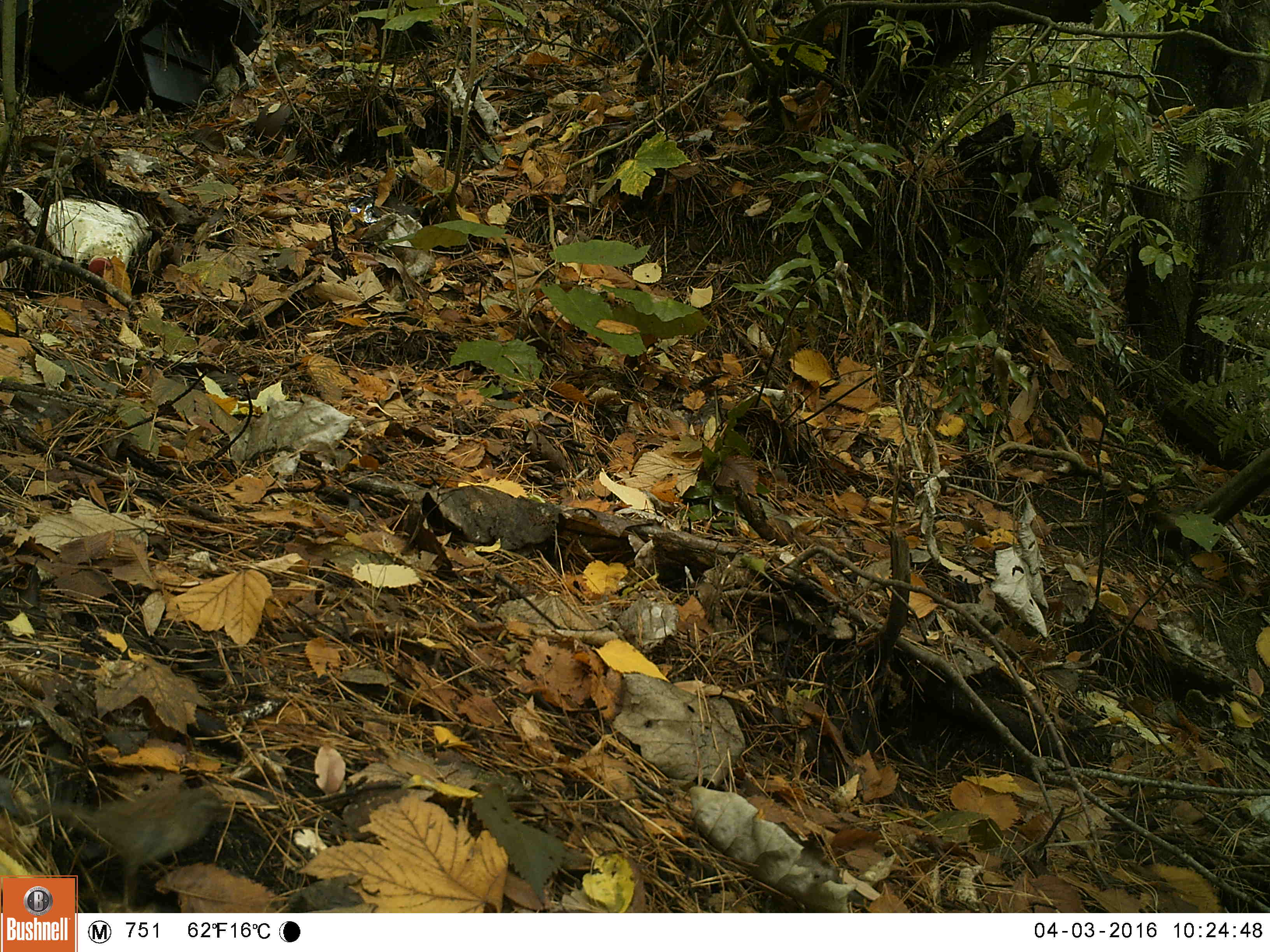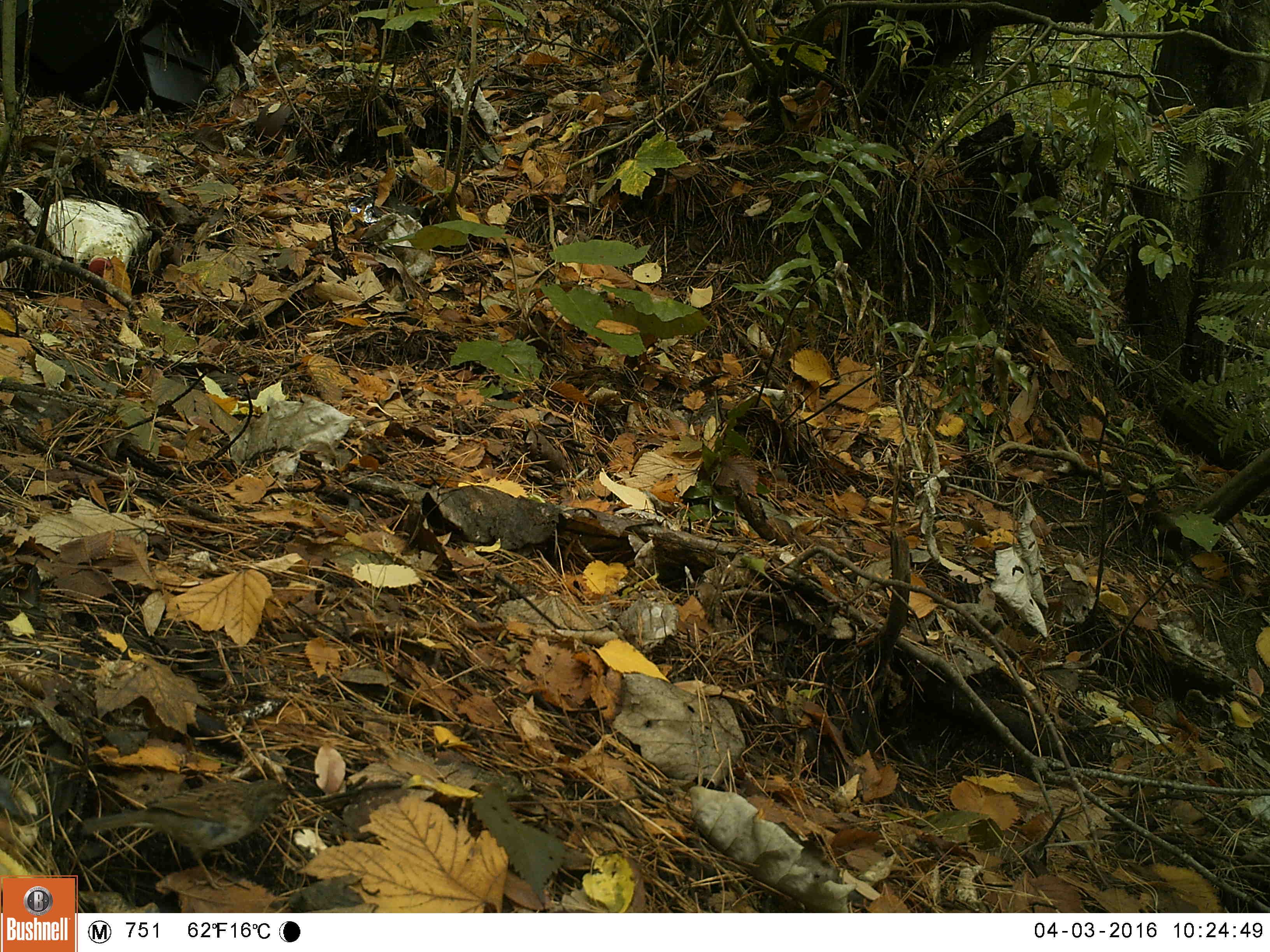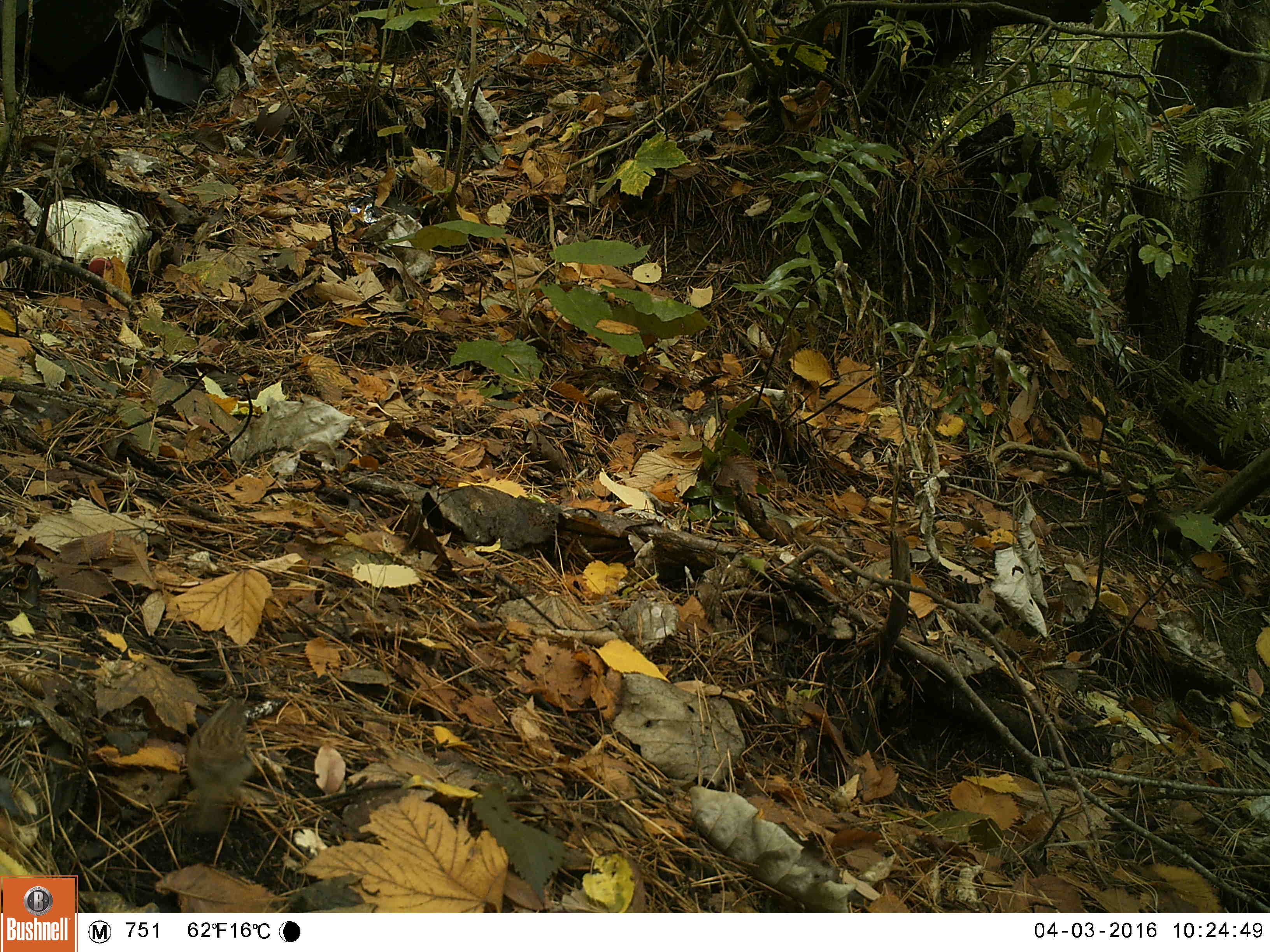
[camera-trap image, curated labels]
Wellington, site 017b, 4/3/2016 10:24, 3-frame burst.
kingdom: Animalia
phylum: Chordata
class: Aves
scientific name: Aves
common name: bird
Bird (Aves).